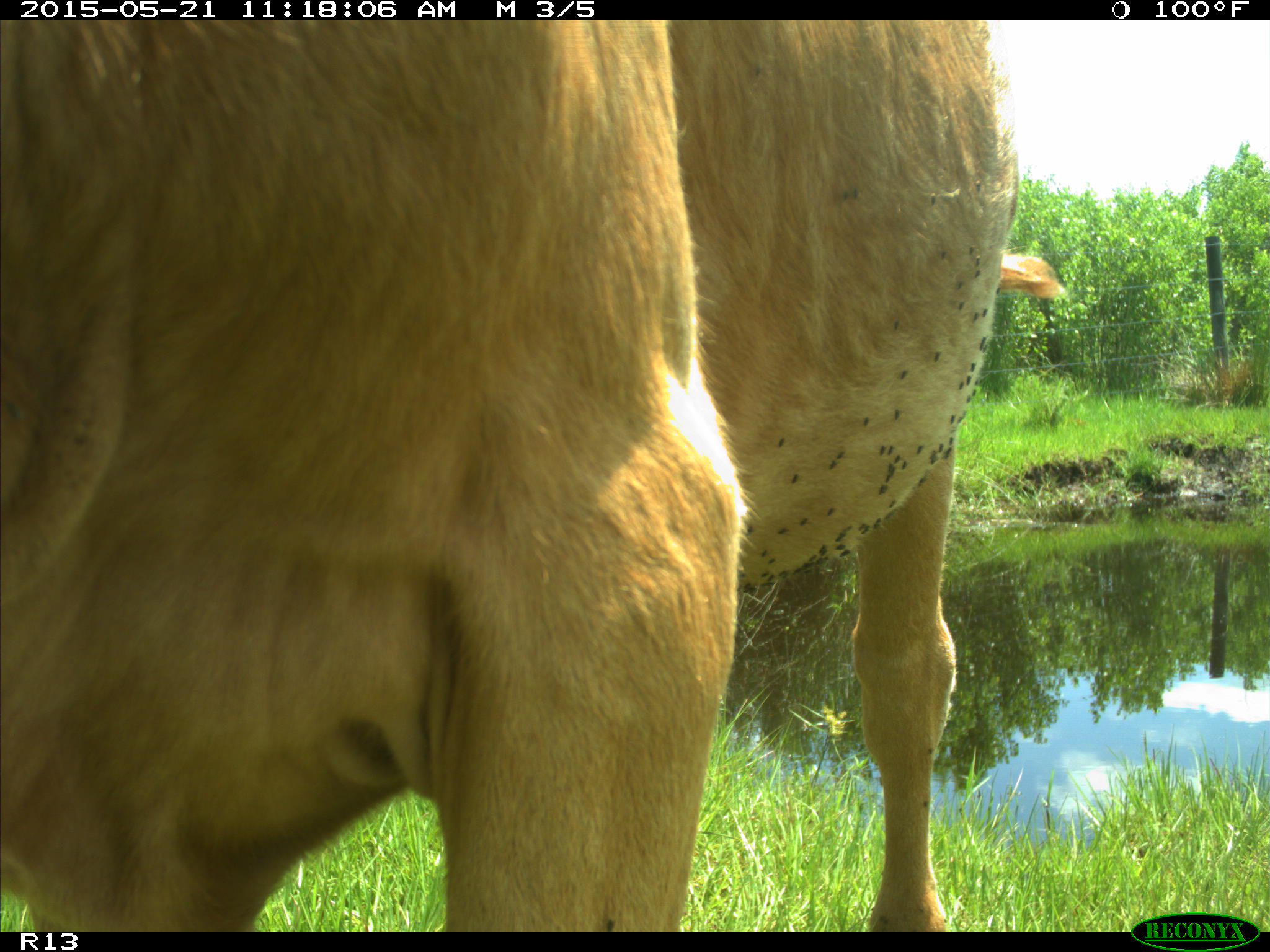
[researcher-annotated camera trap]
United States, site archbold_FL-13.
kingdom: Animalia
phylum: Chordata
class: Mammalia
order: Artiodactyla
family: Bovidae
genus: Bos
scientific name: Bos taurus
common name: domestic cow